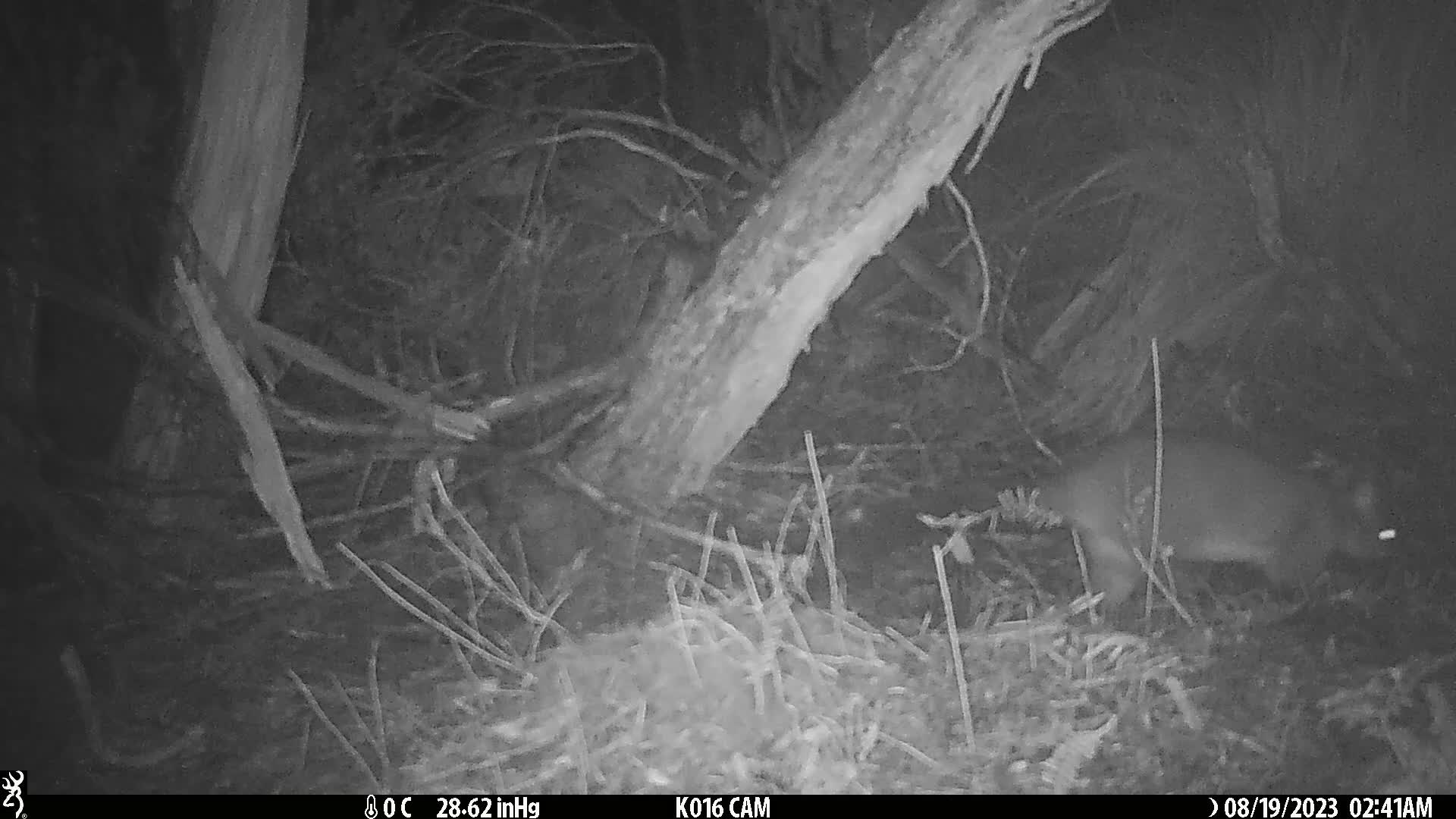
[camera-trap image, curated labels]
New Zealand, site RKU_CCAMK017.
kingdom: Animalia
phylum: Chordata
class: Mammalia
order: Diprotodontia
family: Phalangeridae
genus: Trichosurus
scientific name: Trichosurus vulpecula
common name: common brushtail possum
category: possum